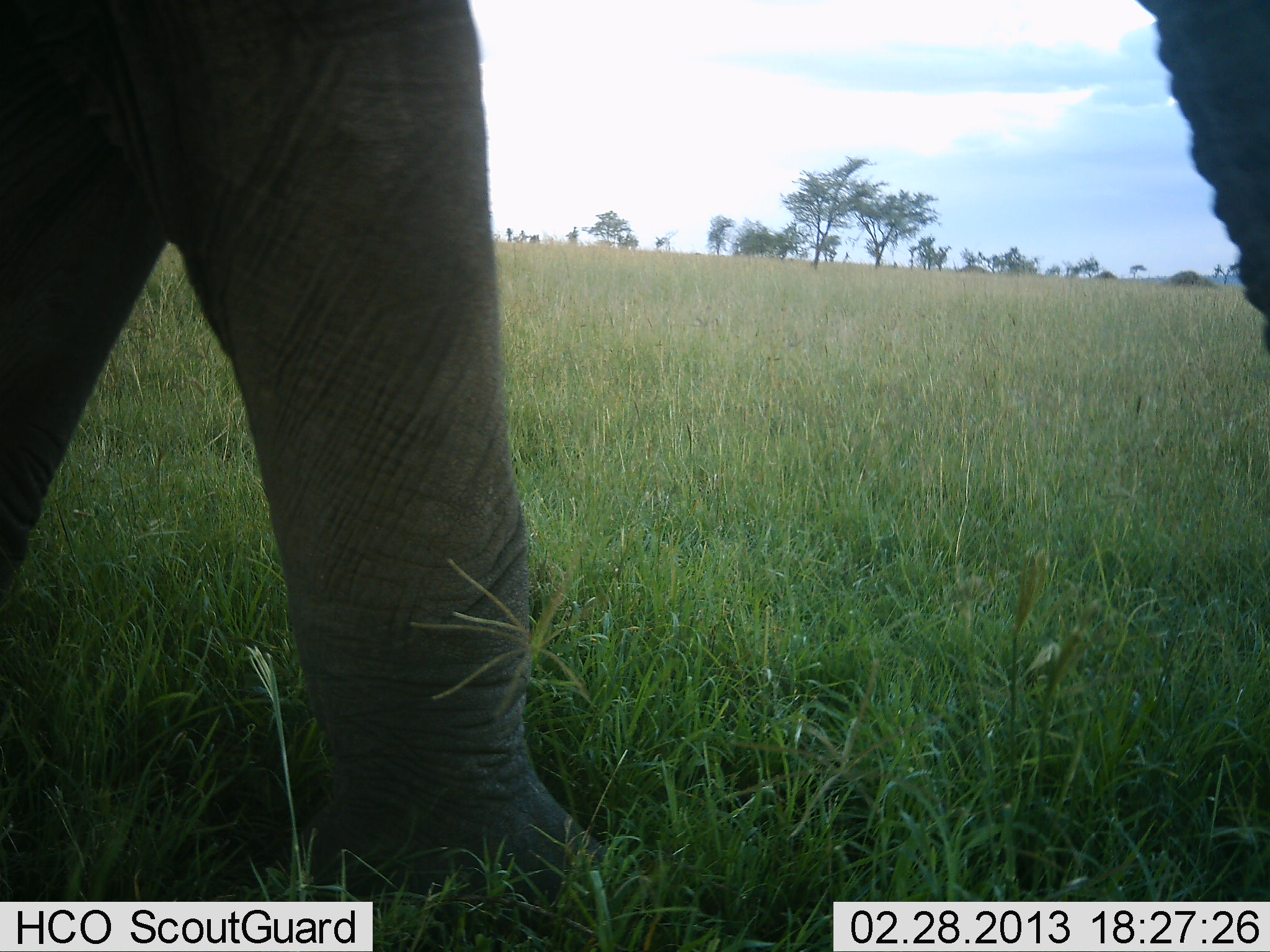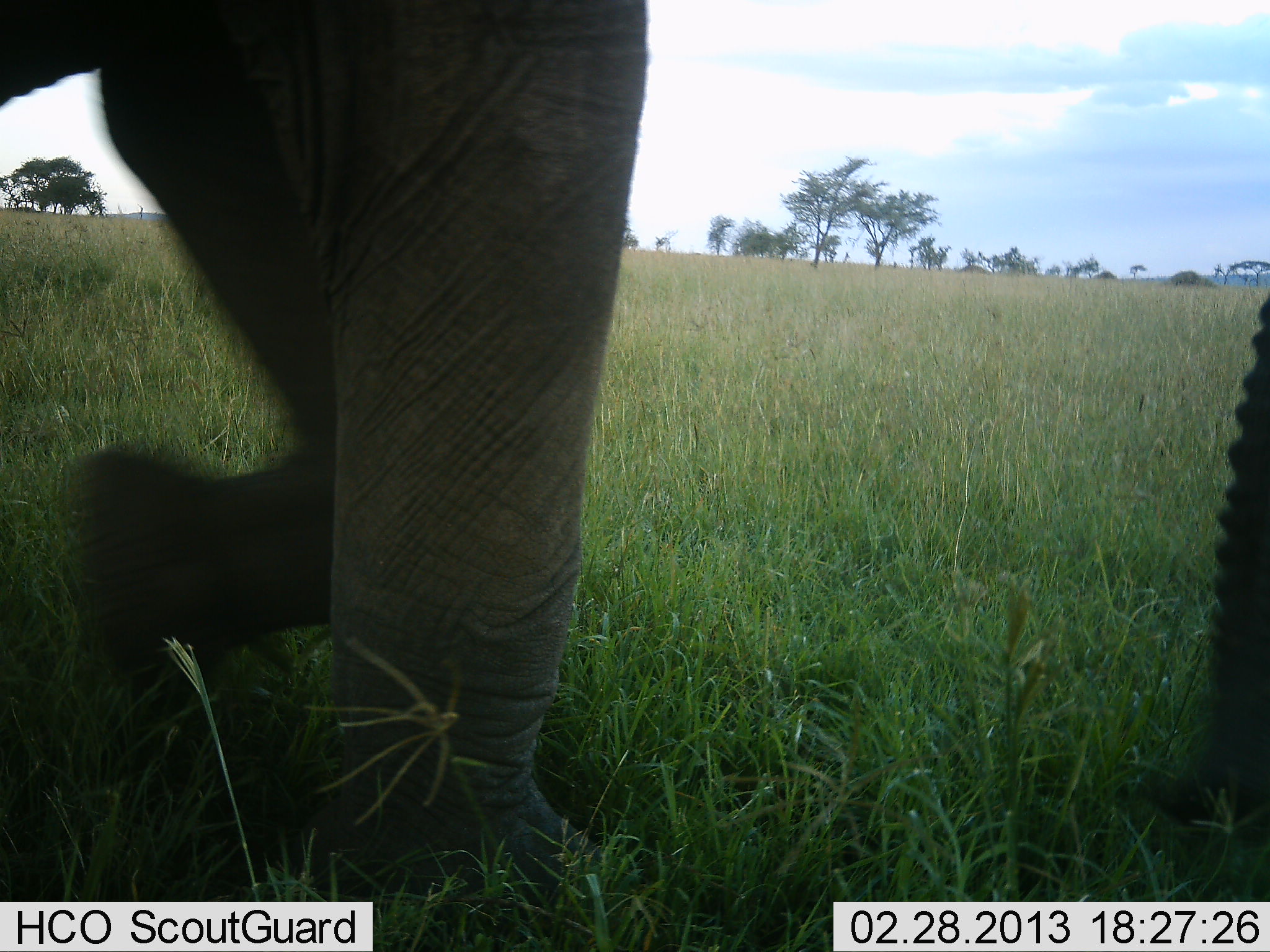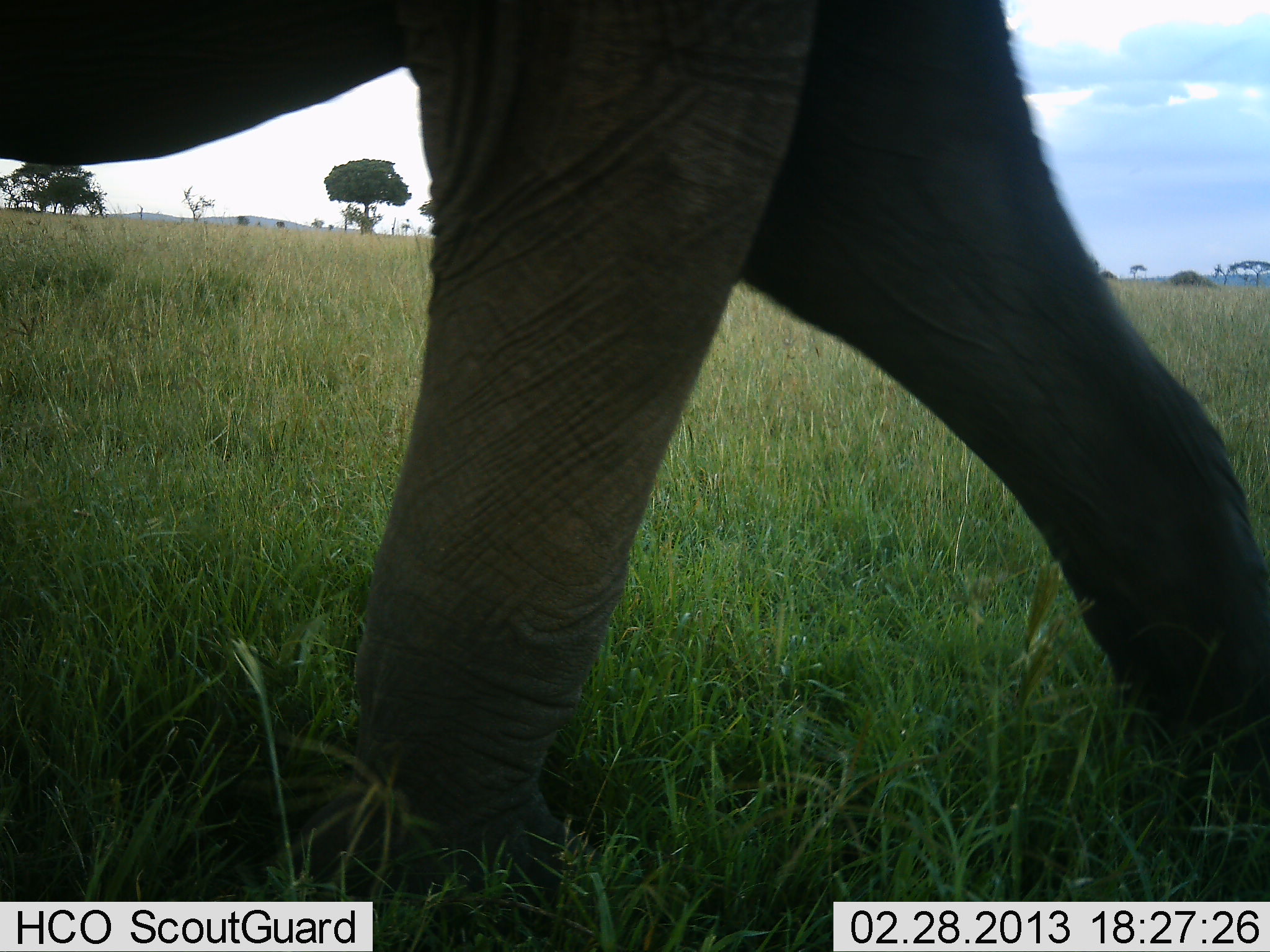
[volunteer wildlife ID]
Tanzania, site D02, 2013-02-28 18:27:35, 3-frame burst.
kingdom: Animalia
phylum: Chordata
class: Mammalia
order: Proboscidea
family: Elephantidae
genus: Loxodonta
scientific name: Loxodonta africana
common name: african bush elephant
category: elephant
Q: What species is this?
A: Elephant (african bush elephant) (Loxodonta africana).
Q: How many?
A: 1.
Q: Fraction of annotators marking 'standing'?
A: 7%.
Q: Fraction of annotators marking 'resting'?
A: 0%.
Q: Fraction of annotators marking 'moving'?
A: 93%.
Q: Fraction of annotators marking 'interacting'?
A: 0%.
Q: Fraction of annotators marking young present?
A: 0%.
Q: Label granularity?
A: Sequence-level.